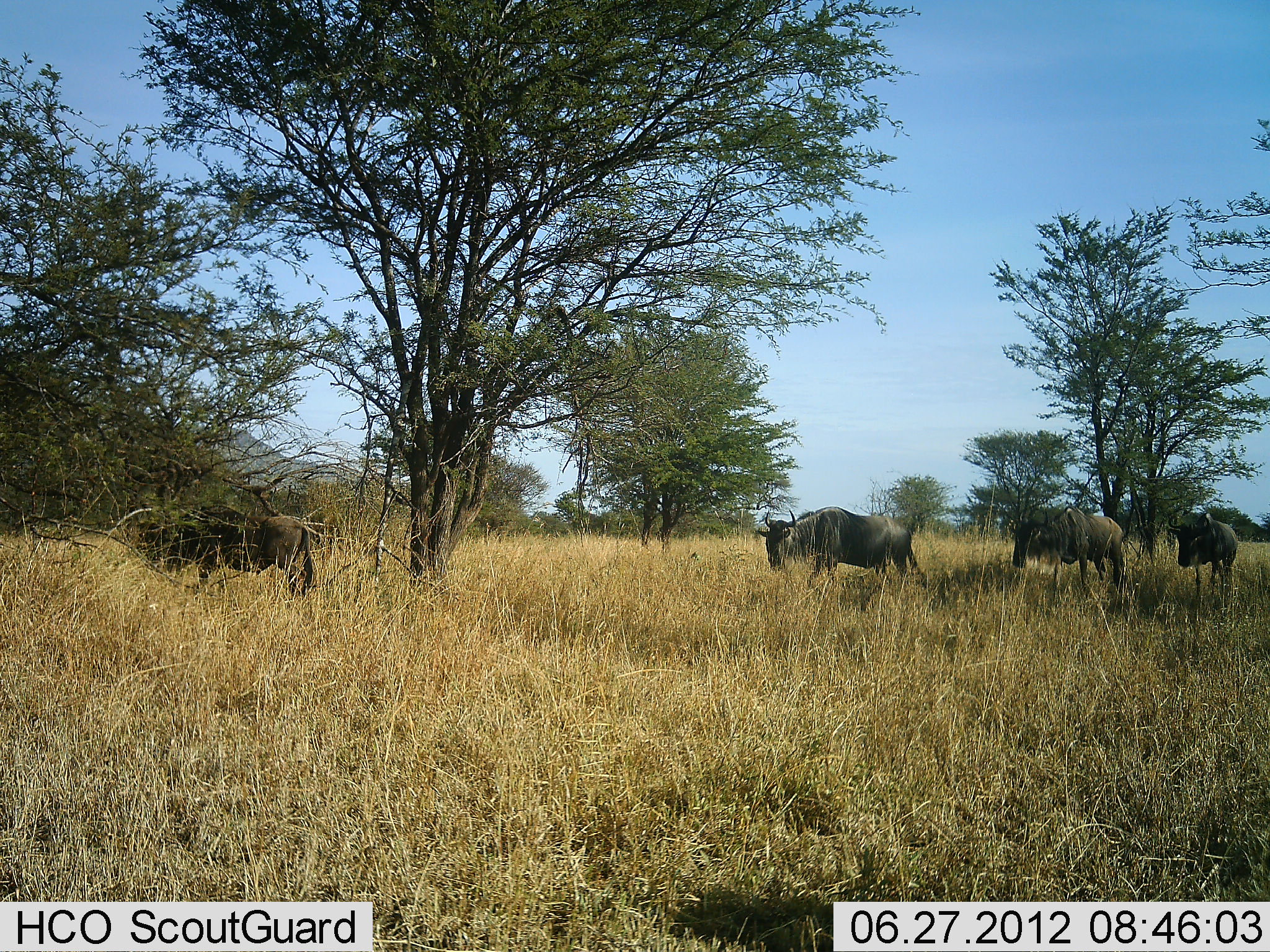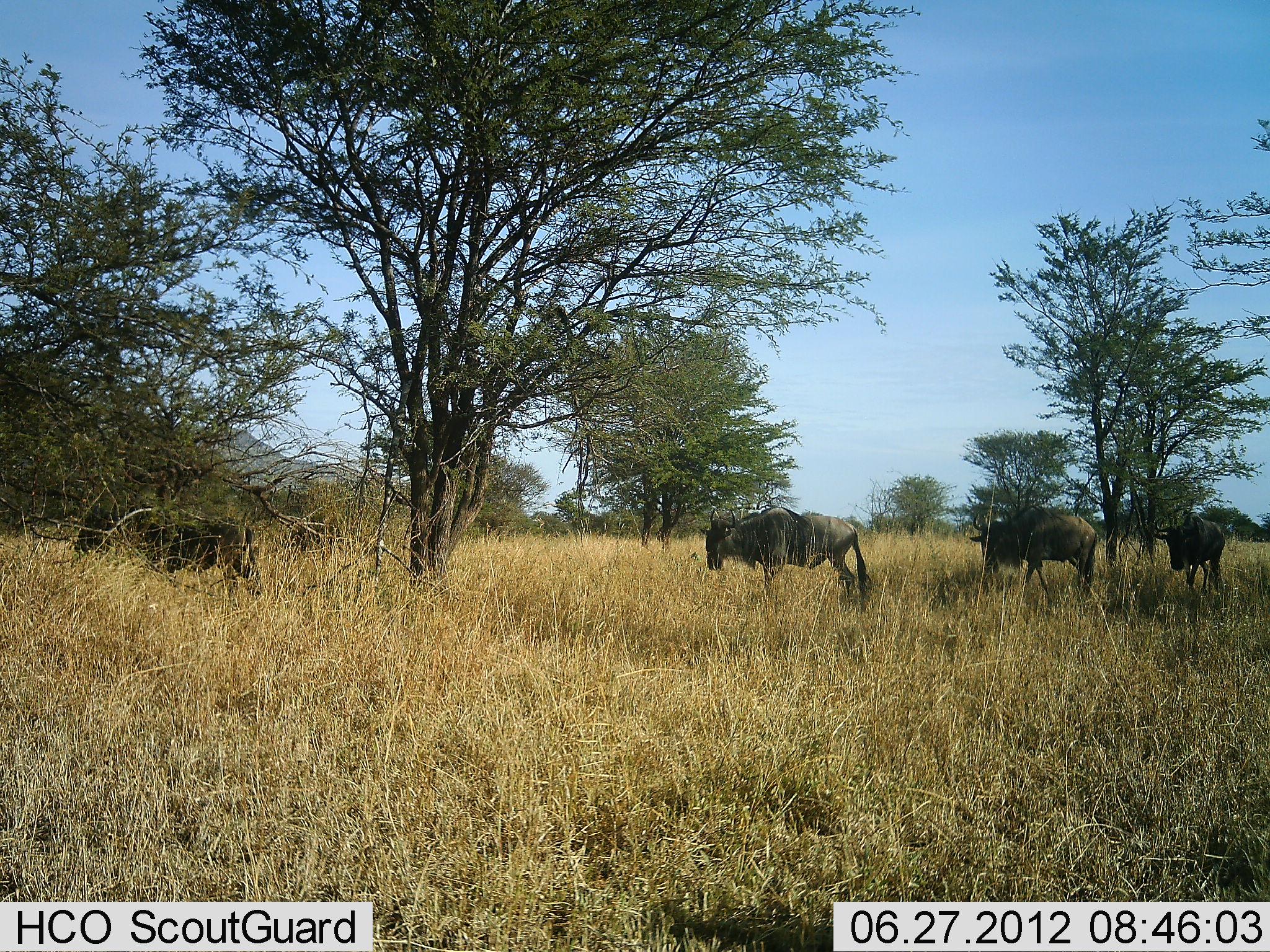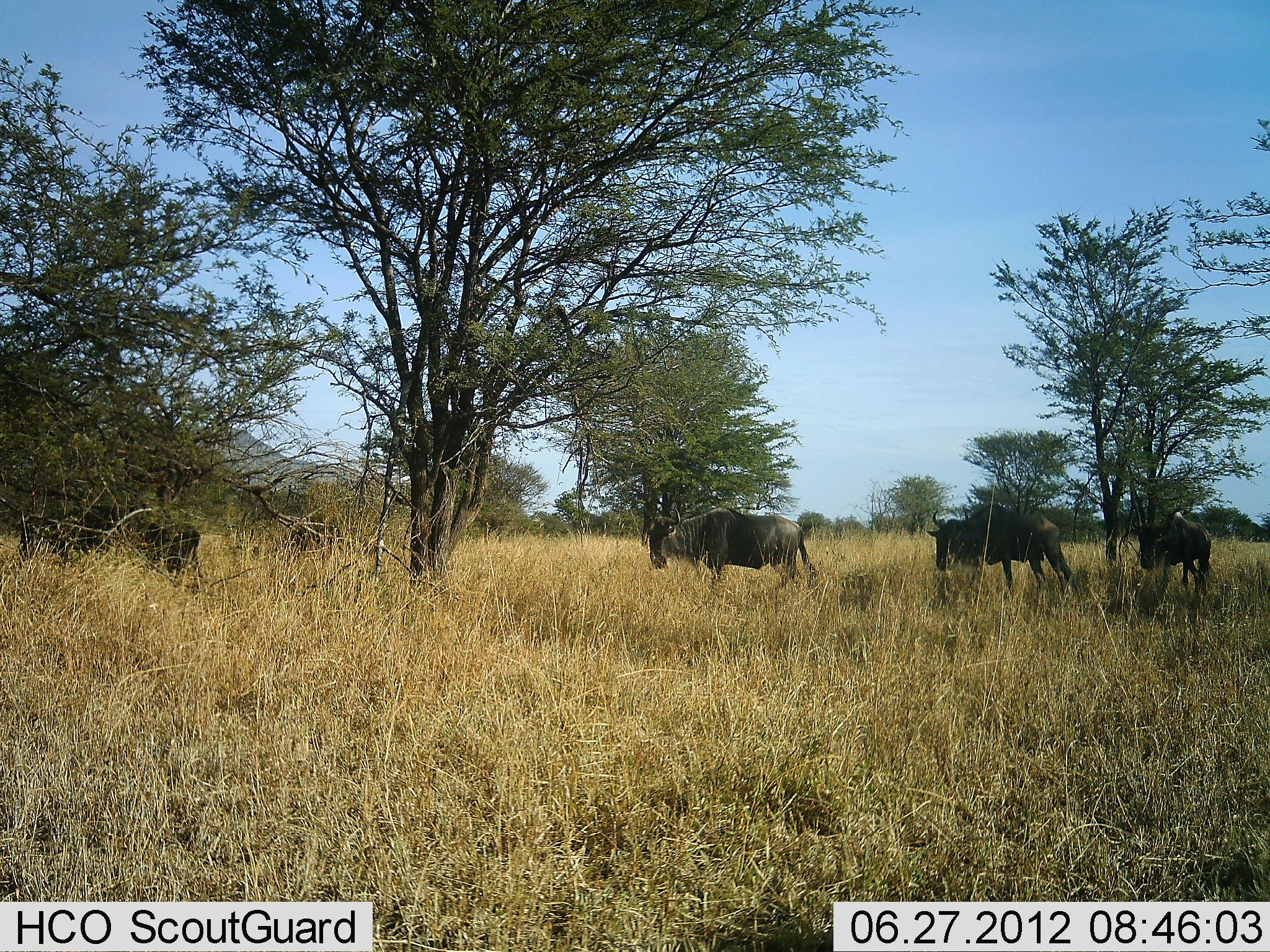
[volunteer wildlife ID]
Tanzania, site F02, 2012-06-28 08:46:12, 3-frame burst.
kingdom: Animalia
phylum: Chordata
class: Mammalia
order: Artiodactyla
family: Bovidae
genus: Connochaetes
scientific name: Connochaetes taurinus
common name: blue wildebeest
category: wildebeest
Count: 4.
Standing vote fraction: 10%.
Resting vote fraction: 0%.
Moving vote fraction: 90%.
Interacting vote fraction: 0%.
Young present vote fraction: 0%.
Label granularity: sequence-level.